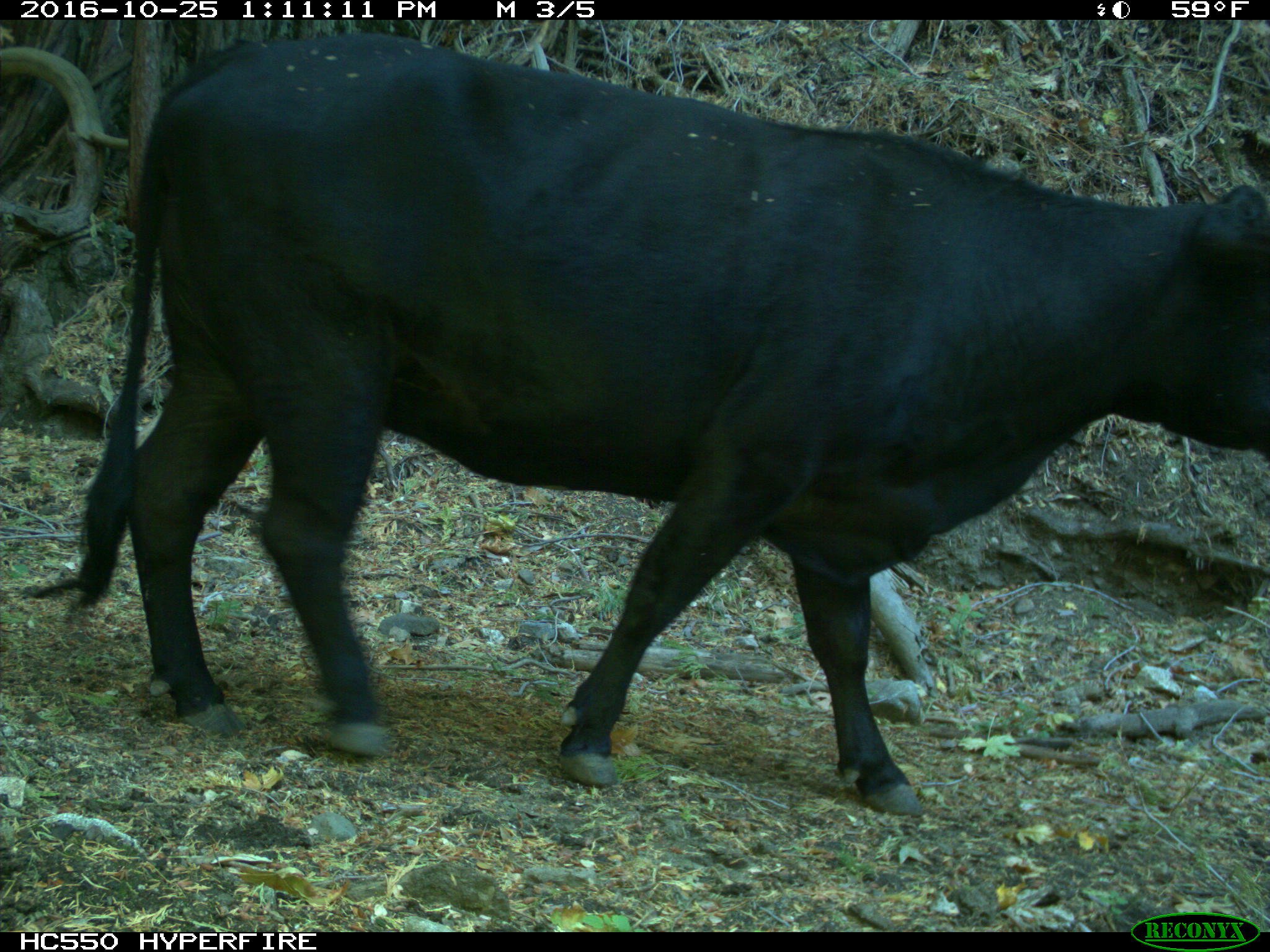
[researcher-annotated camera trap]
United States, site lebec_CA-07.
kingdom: Animalia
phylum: Chordata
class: Mammalia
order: Artiodactyla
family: Bovidae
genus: Bos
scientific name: Bos taurus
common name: domestic cow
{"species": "Bos taurus (domestic cow)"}